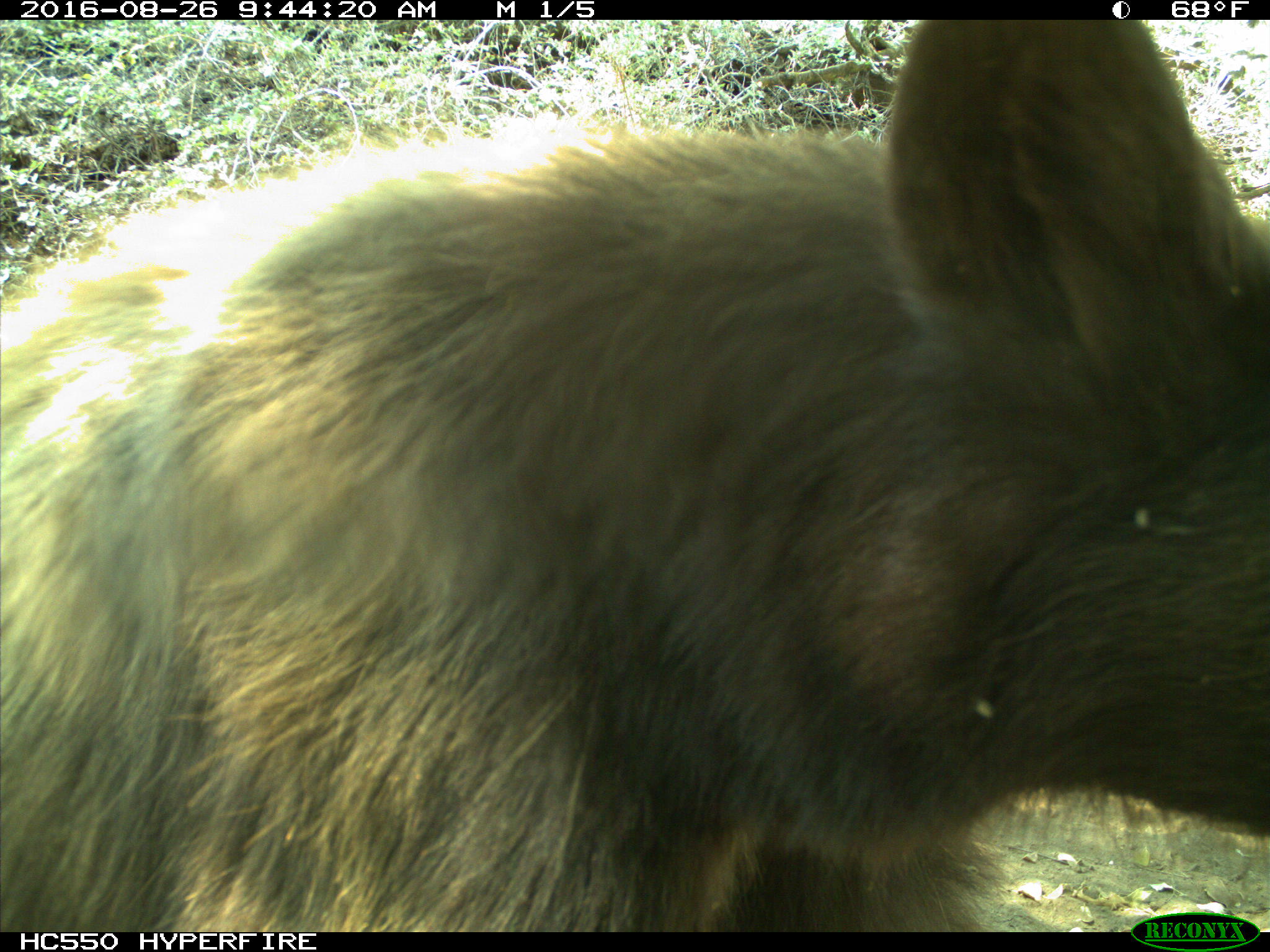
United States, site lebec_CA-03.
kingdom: Animalia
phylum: Chordata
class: Mammalia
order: Carnivora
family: Ursidae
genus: Ursus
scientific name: Ursus americanus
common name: american black bear